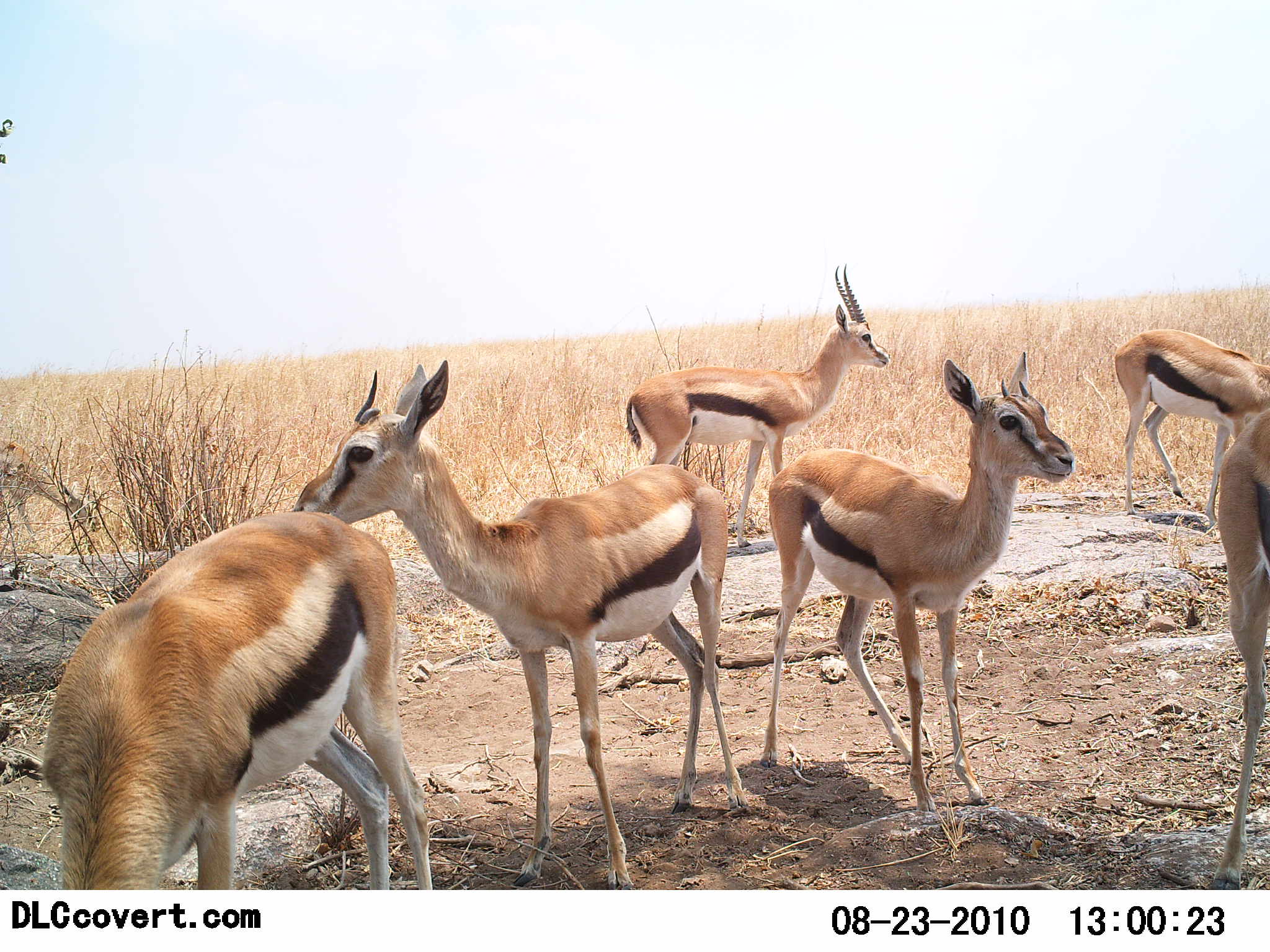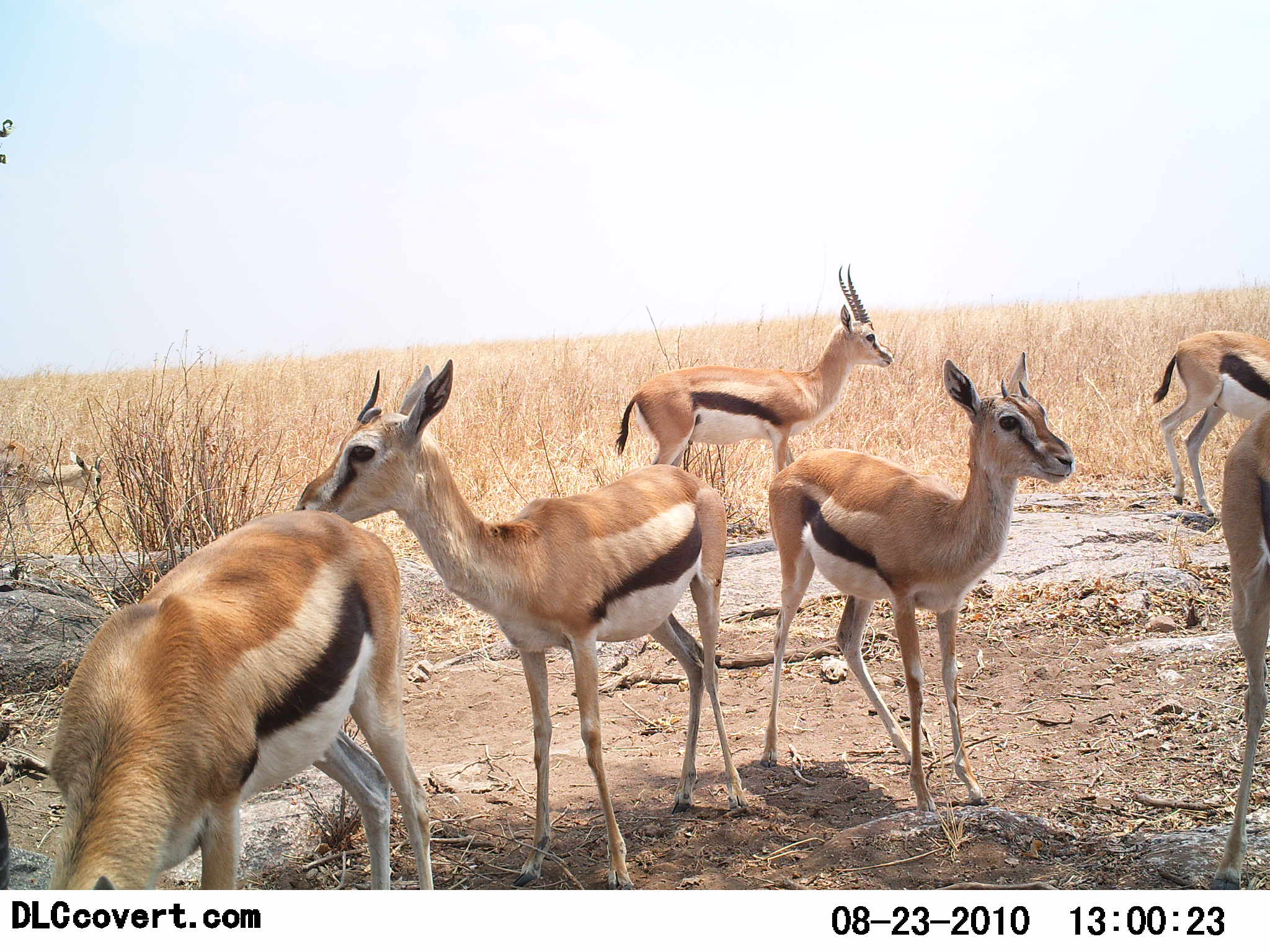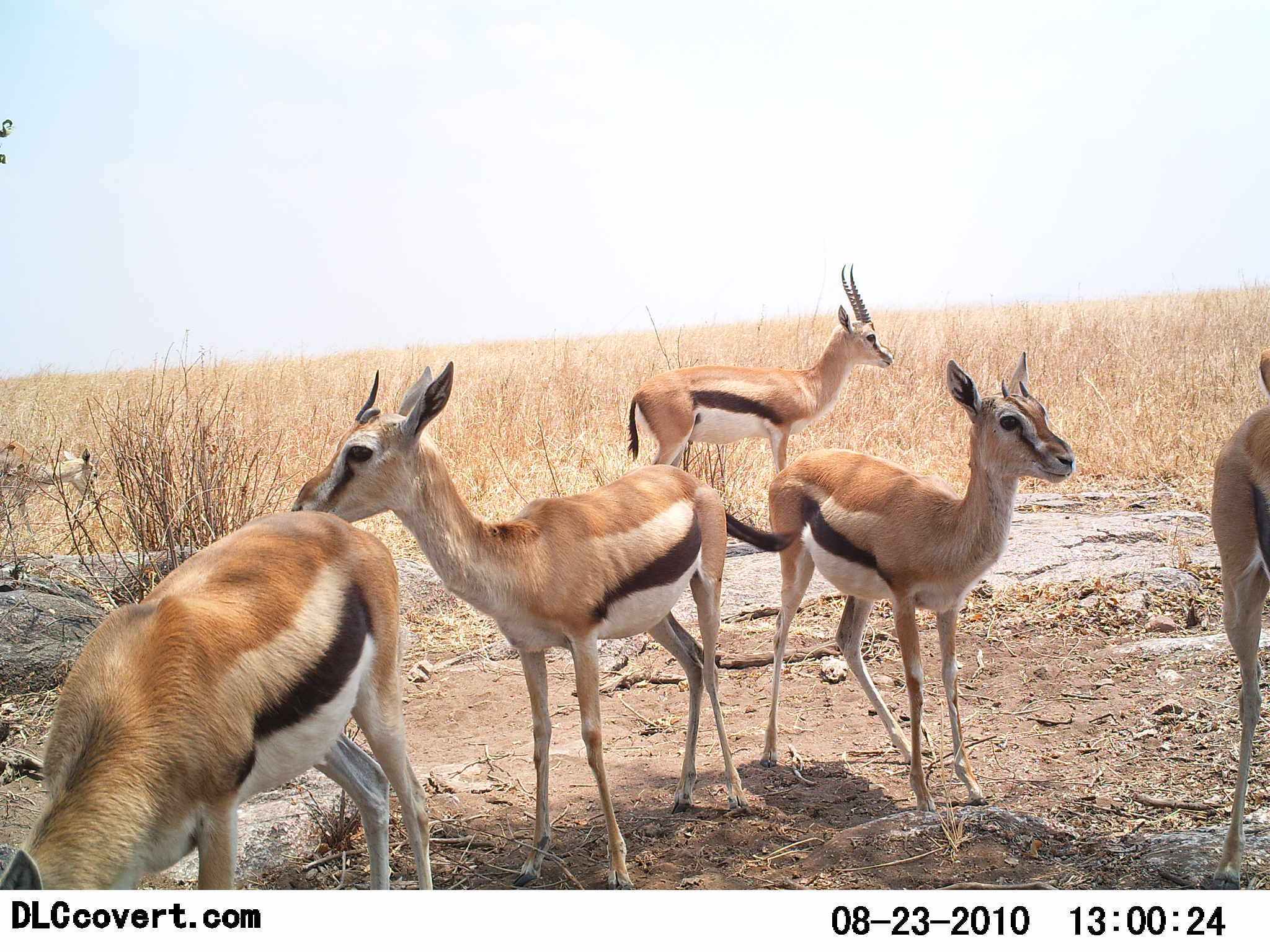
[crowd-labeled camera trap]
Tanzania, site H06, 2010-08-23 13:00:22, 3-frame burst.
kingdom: Animalia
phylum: Chordata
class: Mammalia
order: Artiodactyla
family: Bovidae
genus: Eudorcas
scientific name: Eudorcas thomsonii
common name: thomson's gazelle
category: gazellethomsons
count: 7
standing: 100%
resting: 10%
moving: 20%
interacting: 0%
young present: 0%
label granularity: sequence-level